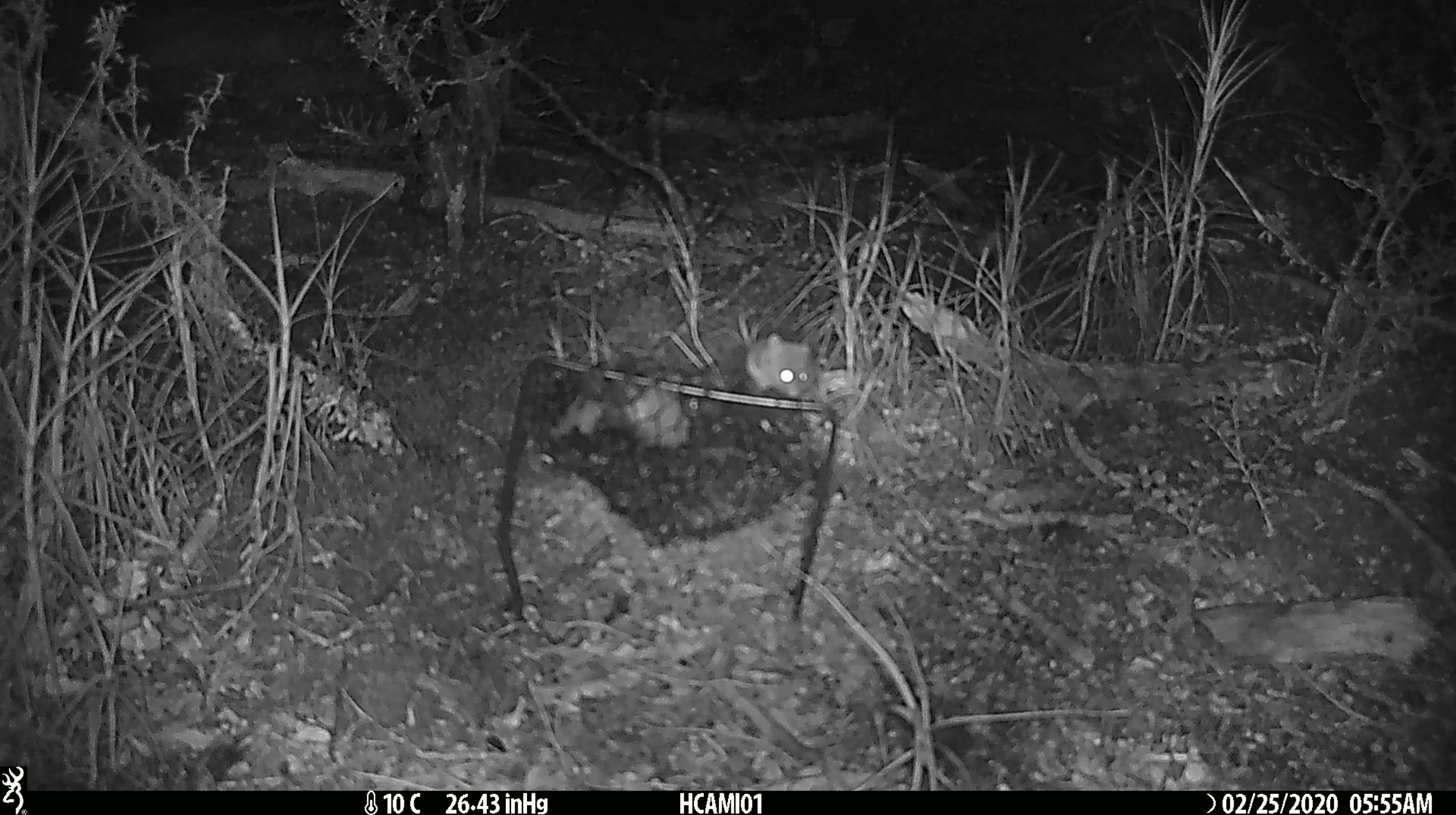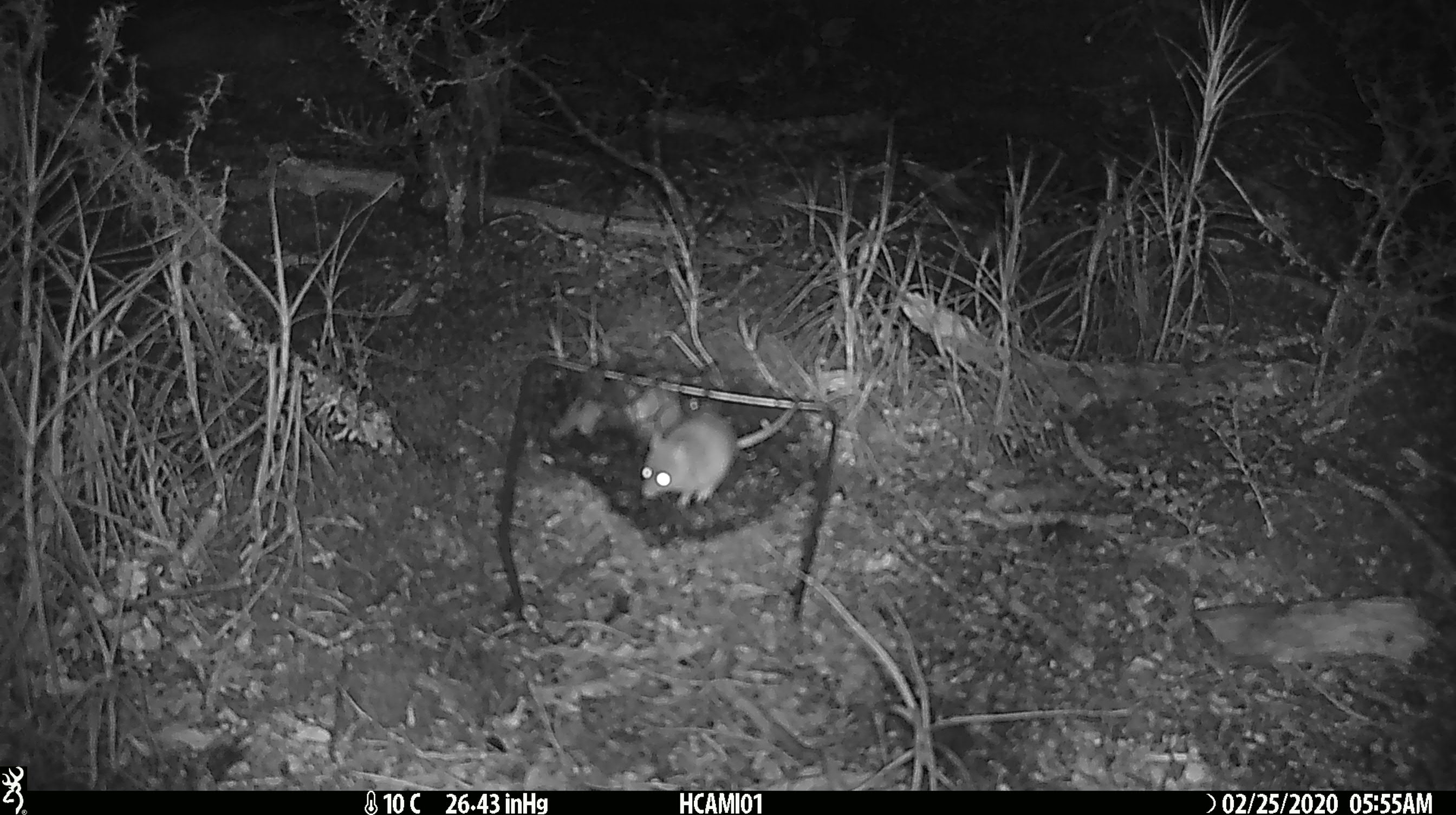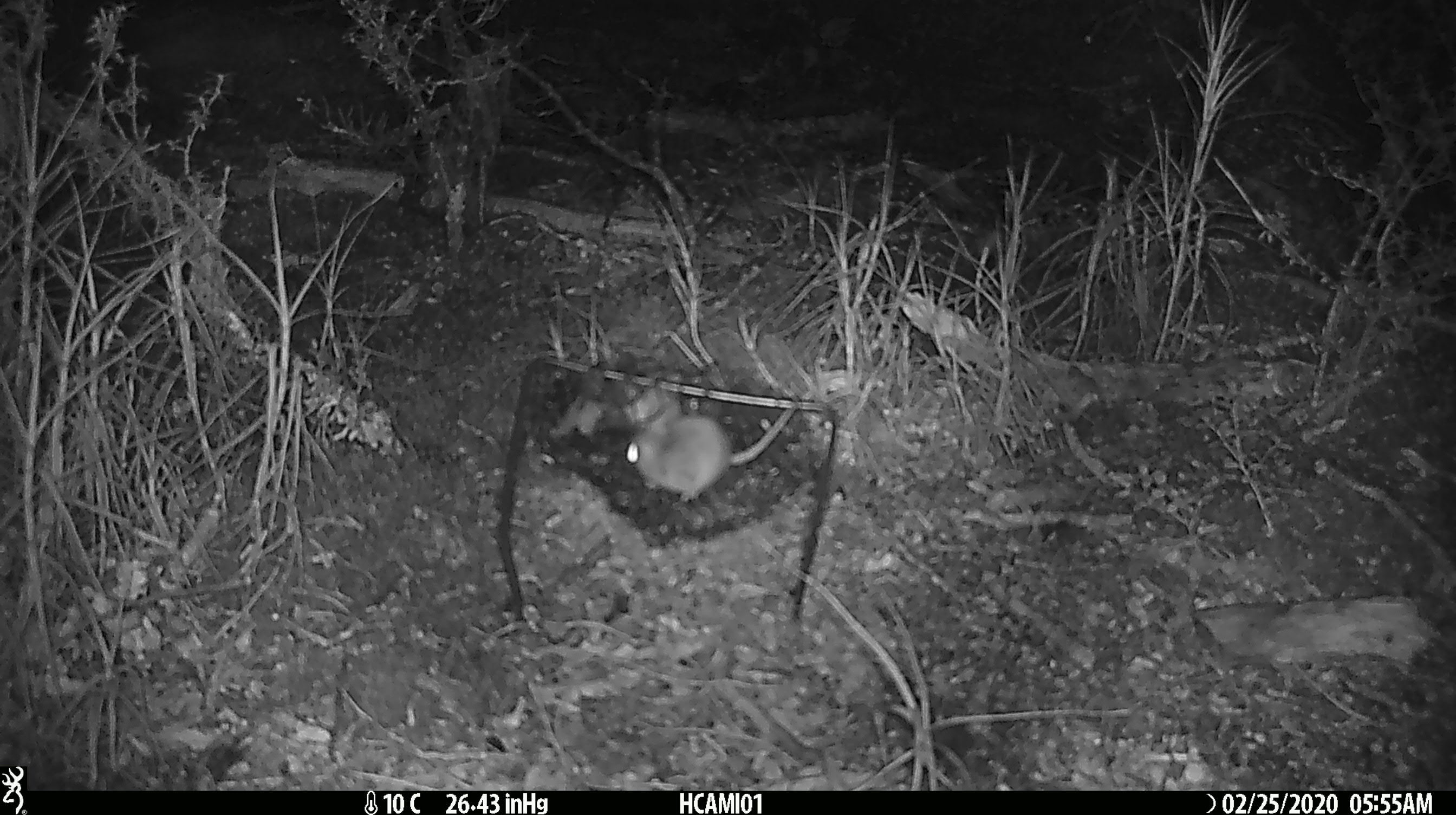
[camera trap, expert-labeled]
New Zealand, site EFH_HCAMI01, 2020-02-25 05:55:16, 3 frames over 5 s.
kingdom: Animalia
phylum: Chordata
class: Mammalia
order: Rodentia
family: Muridae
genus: Mus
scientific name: Mus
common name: mouse